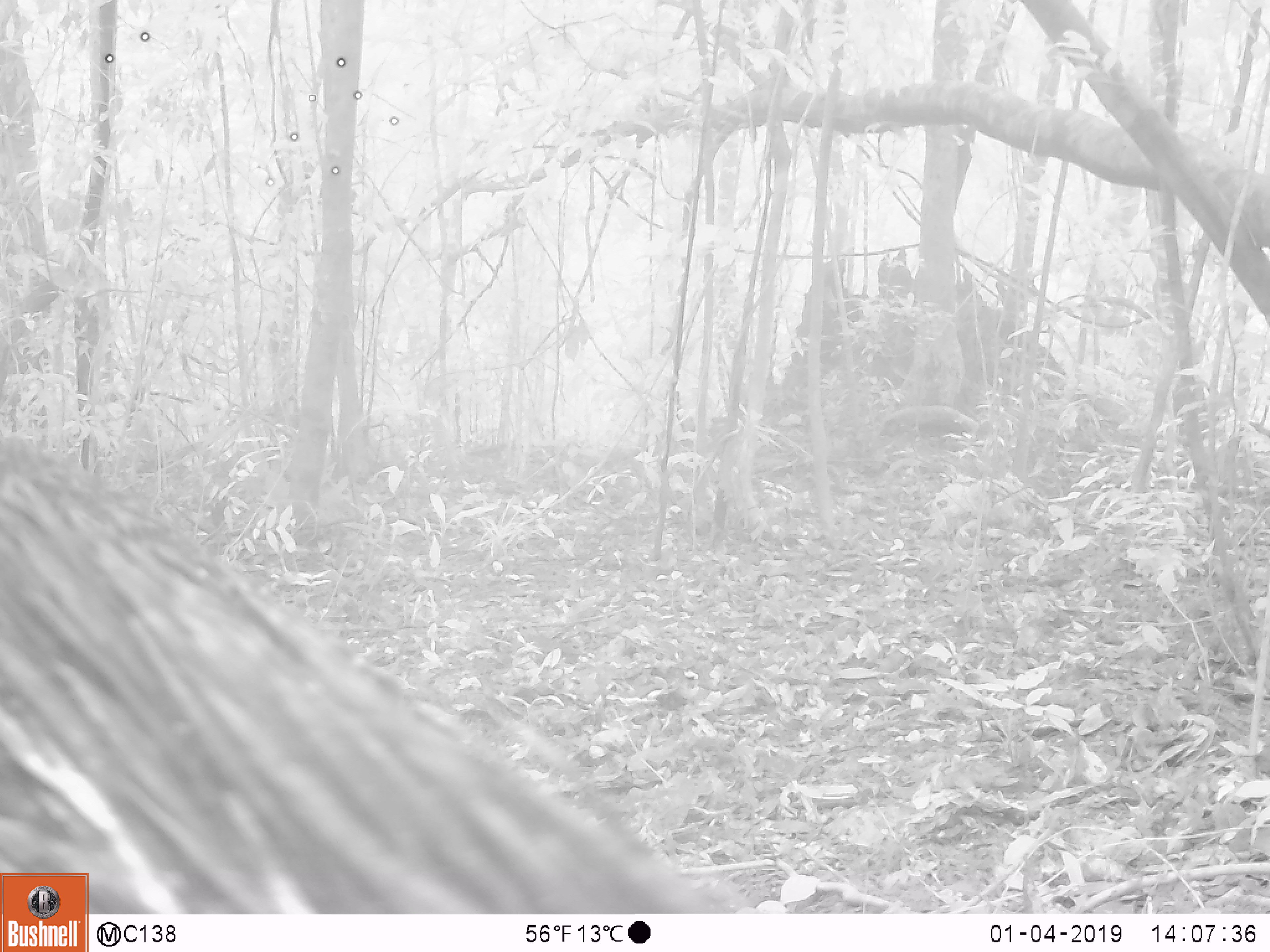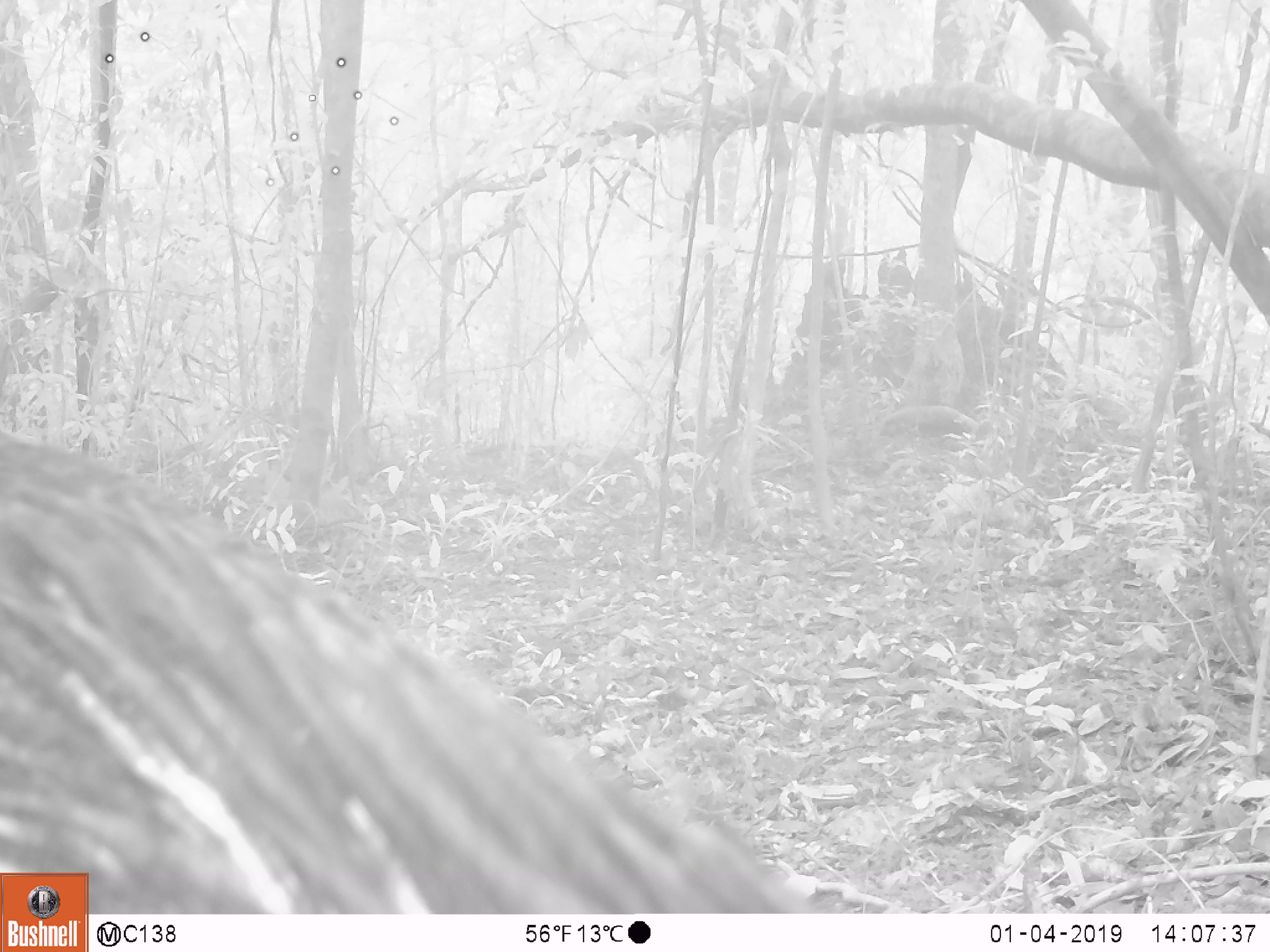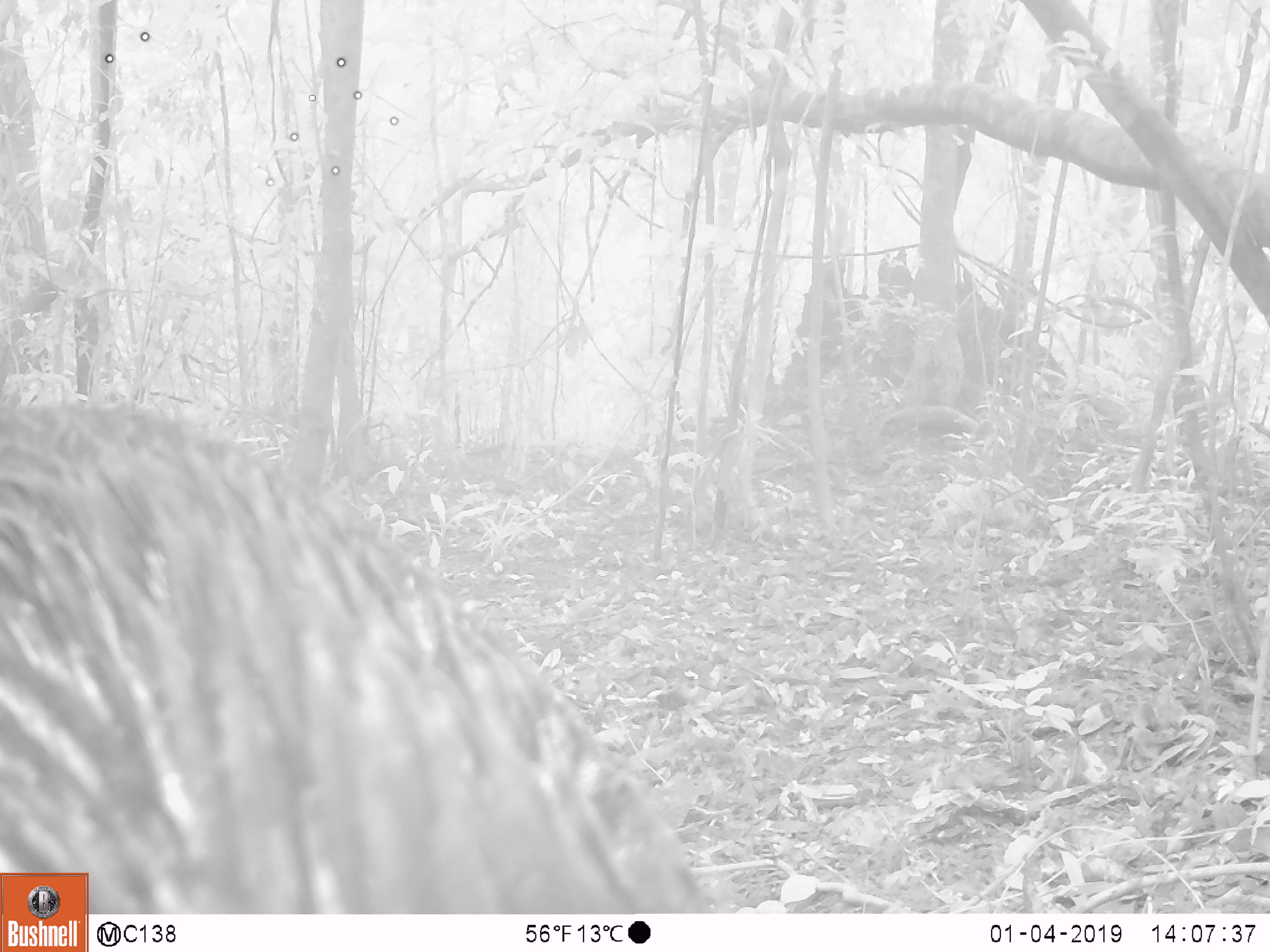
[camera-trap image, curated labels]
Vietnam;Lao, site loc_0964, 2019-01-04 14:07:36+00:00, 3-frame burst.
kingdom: Animalia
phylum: Chordata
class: Mammalia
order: Artiodactyla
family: Suidae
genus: Sus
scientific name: Sus scrofa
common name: eurasian wild pig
Eurasian wild pig (Sus scrofa). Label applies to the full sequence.